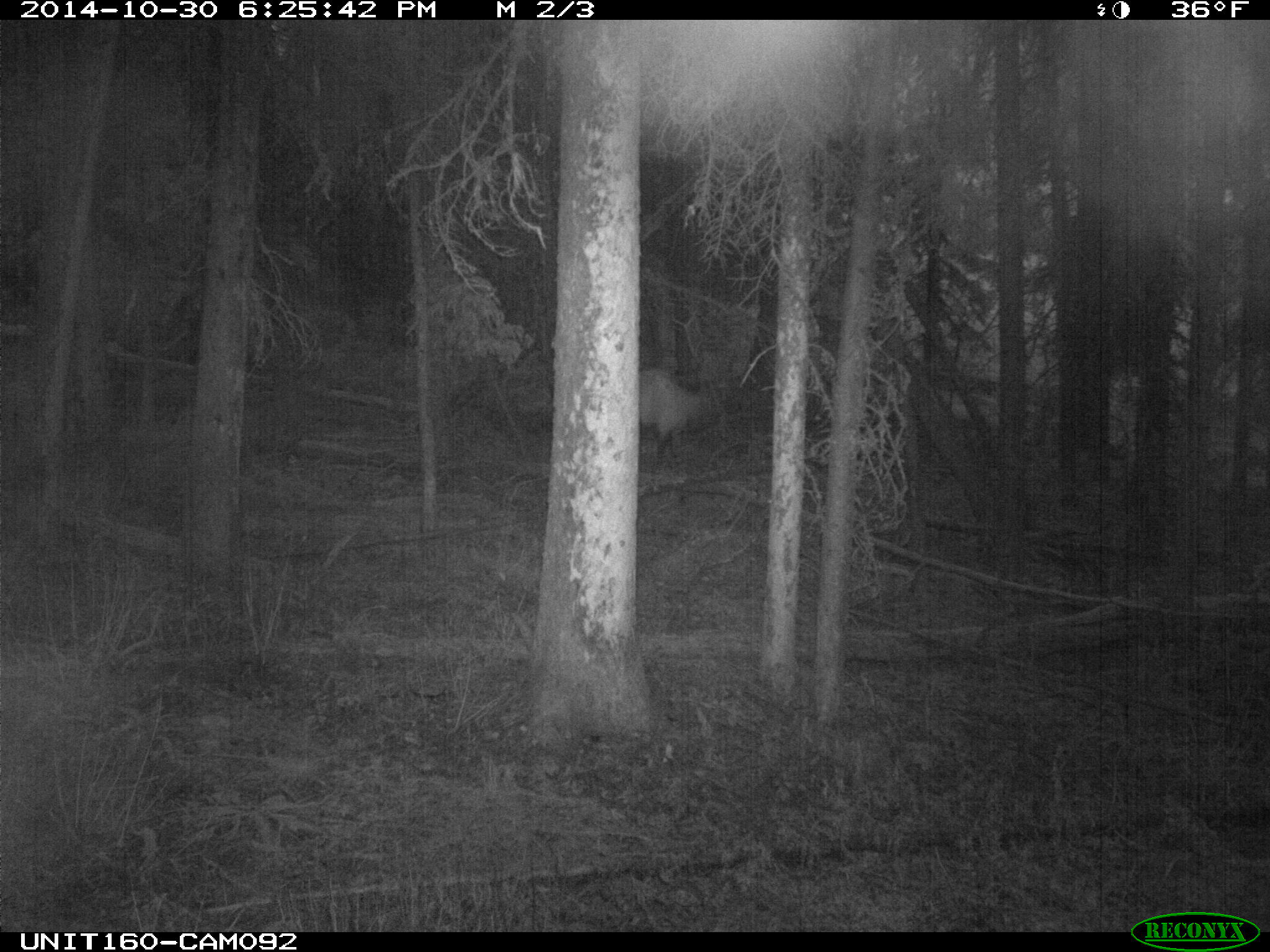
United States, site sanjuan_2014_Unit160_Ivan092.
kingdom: Animalia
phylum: Chordata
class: Mammalia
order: Artiodactyla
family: Cervidae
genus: Cervus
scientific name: Cervus elaphus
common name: red deer